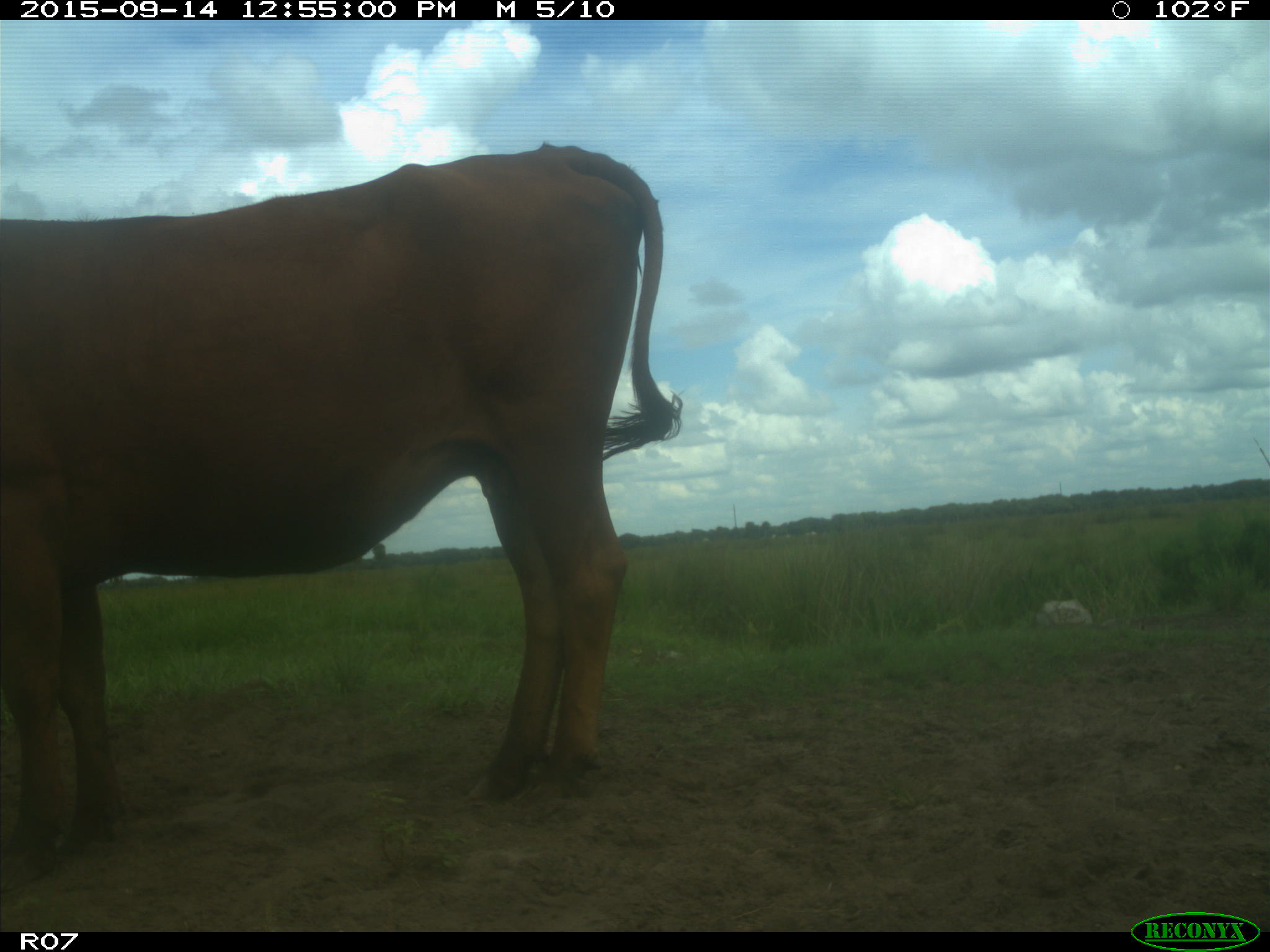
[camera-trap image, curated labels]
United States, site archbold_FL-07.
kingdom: Animalia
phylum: Chordata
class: Mammalia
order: Artiodactyla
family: Bovidae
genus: Bos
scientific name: Bos taurus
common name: domestic cow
Bos taurus (domestic cow).